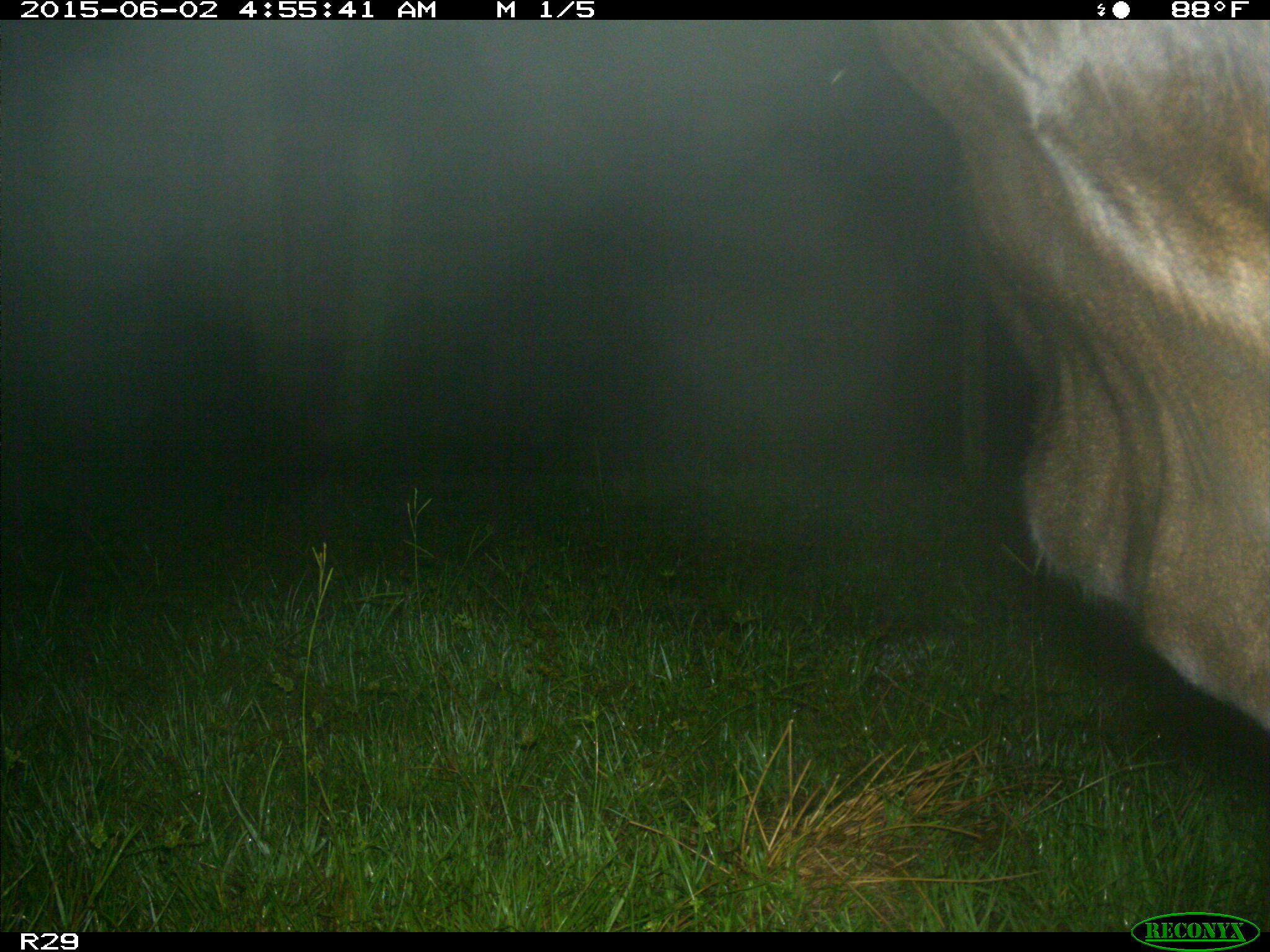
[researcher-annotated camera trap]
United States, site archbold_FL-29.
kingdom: Animalia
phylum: Chordata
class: Mammalia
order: Artiodactyla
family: Bovidae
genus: Bos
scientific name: Bos taurus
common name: domestic cow